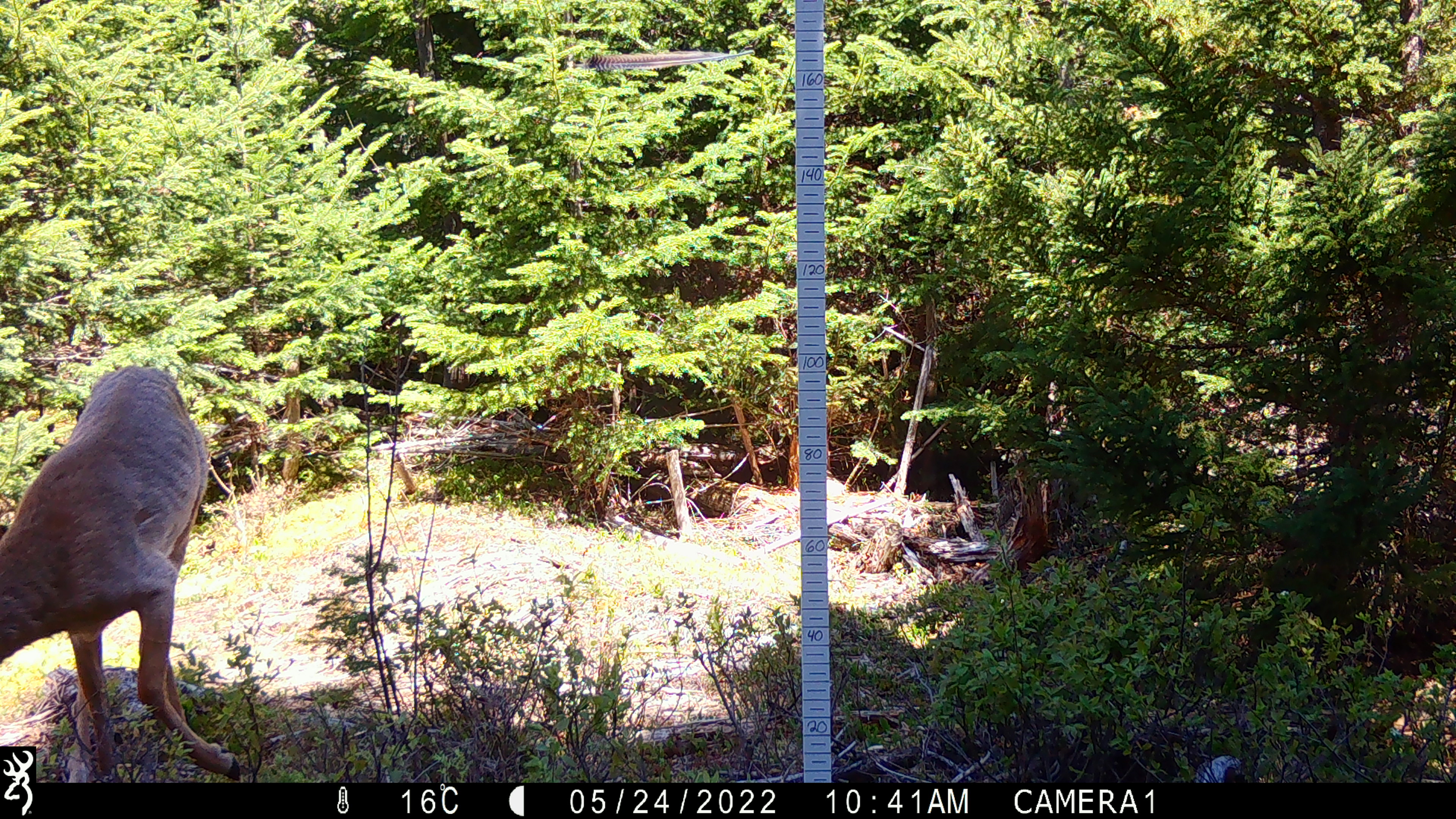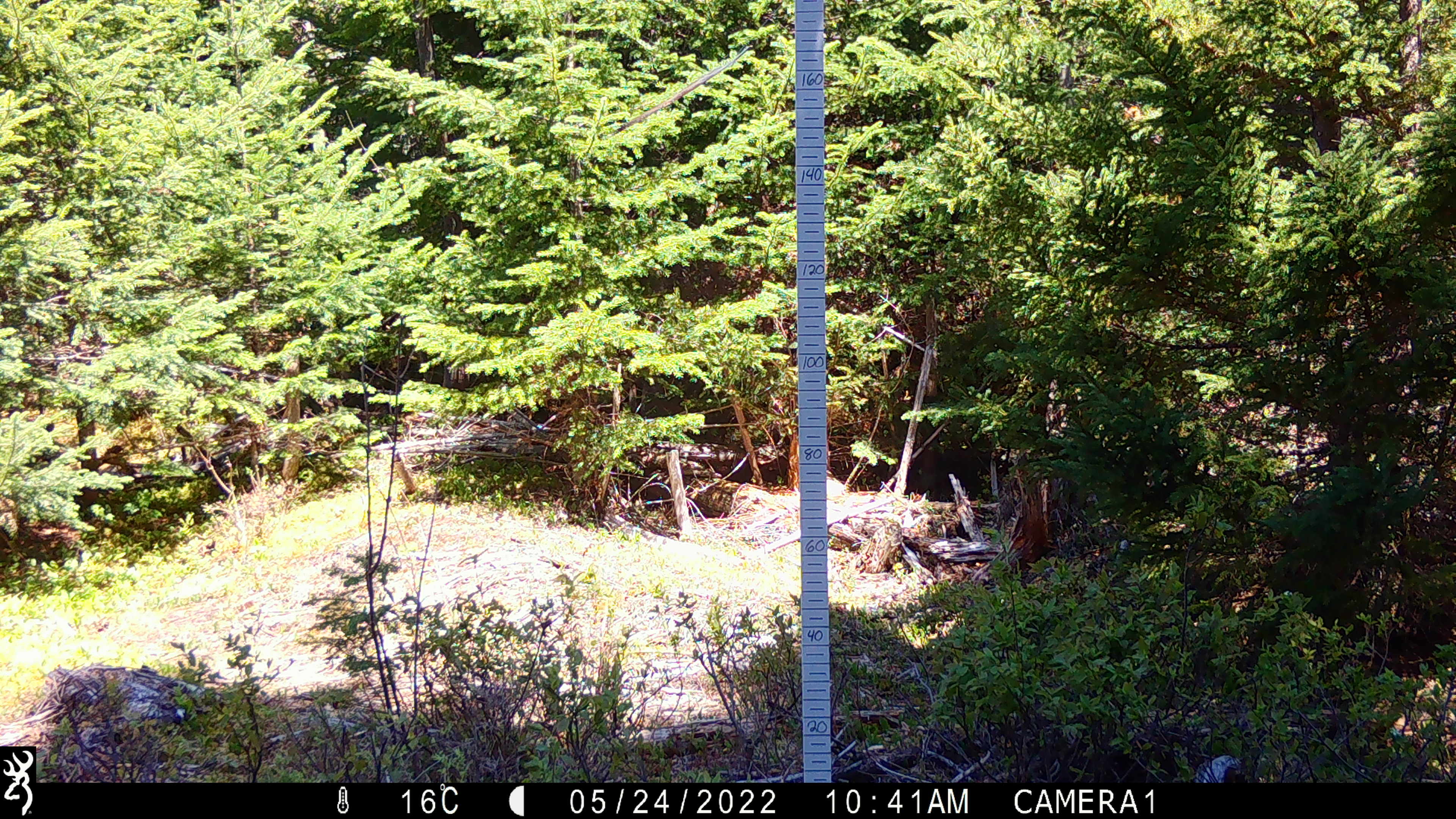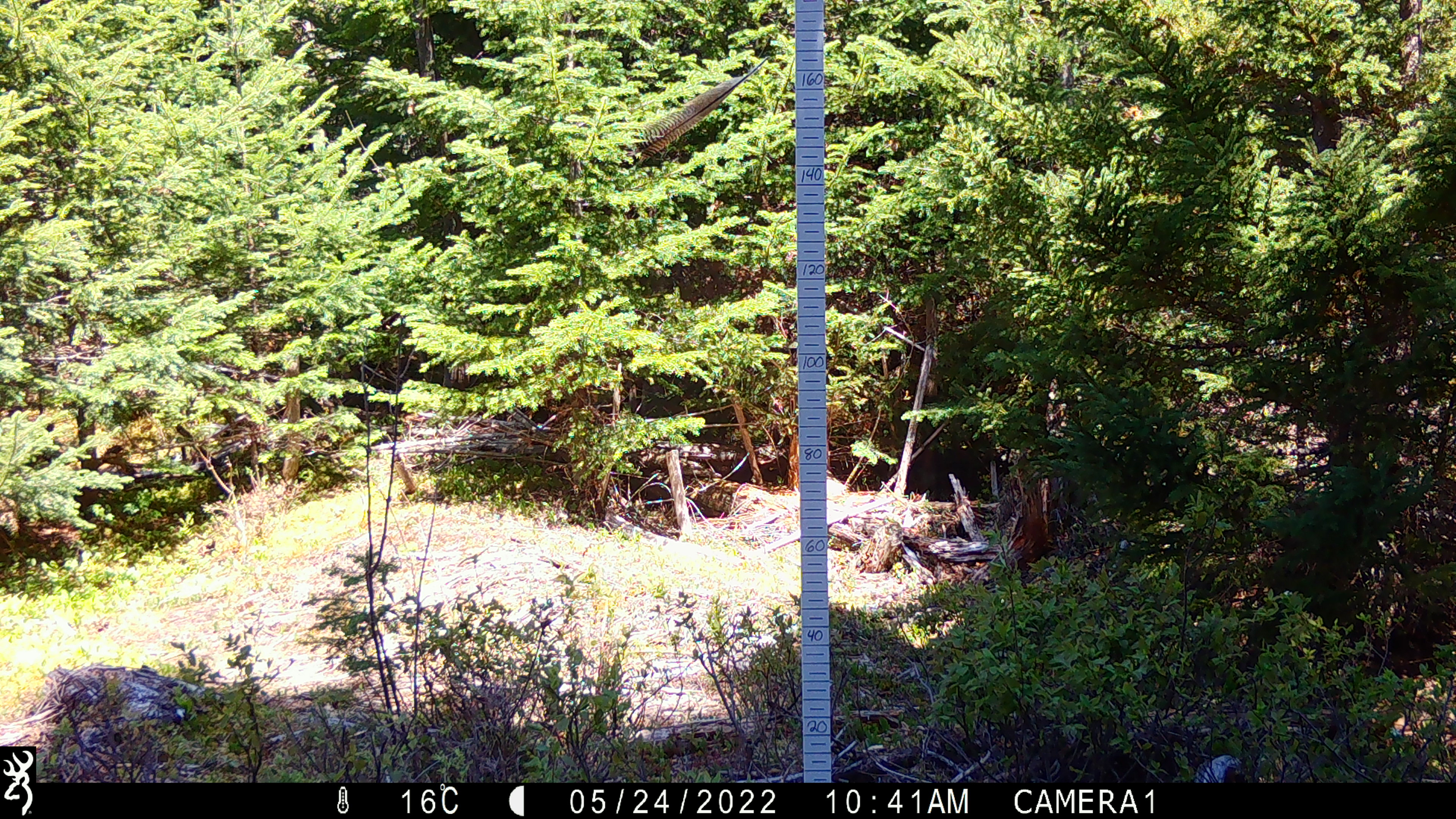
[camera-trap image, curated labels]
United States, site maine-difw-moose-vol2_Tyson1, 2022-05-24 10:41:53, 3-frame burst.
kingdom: Animalia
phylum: Chordata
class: Mammalia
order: Artiodactyla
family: Cervidae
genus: Odocoileus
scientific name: Odocoileus virginianus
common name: white-tailed deer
White-tailed deer (Odocoileus virginianus).